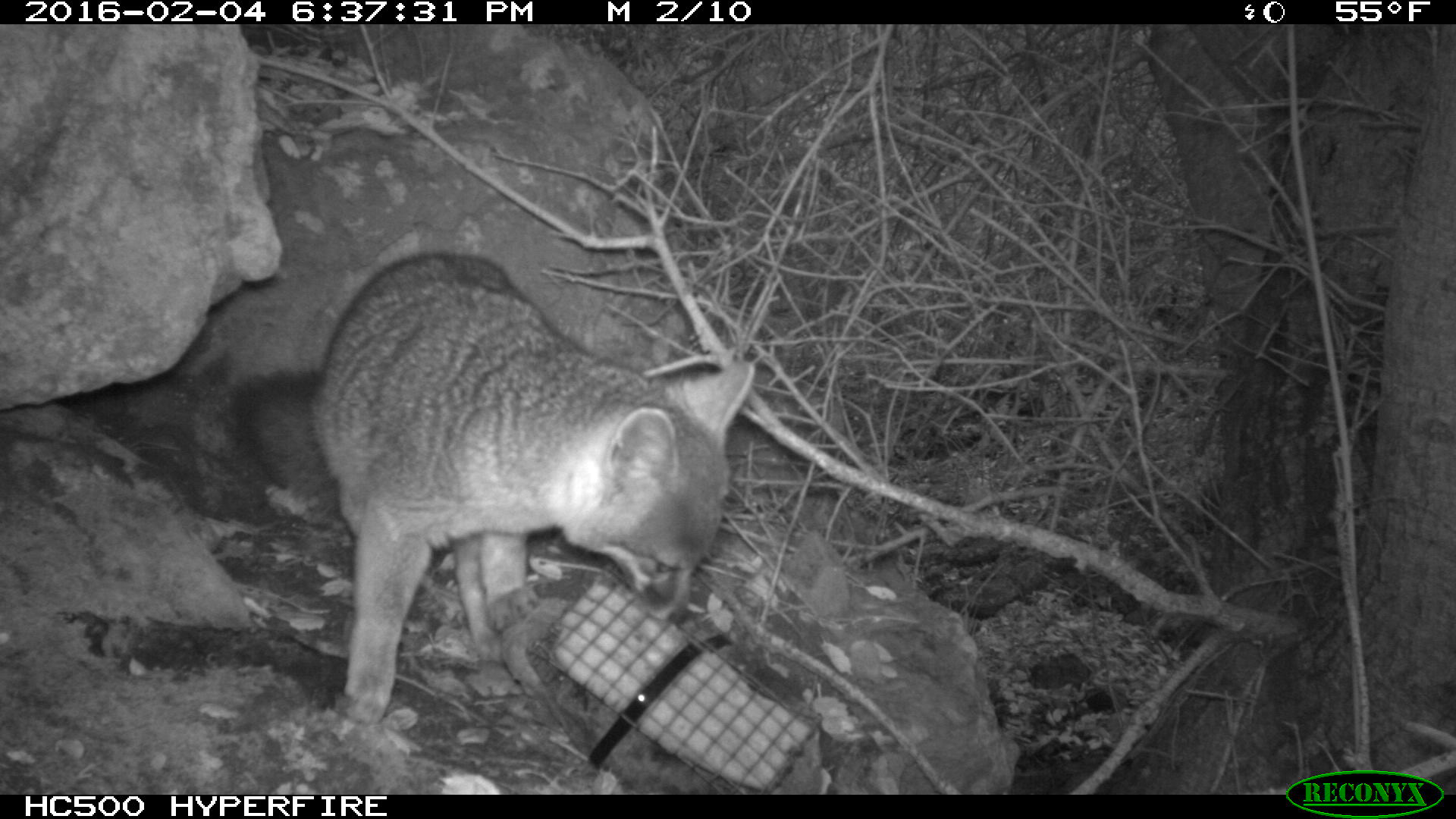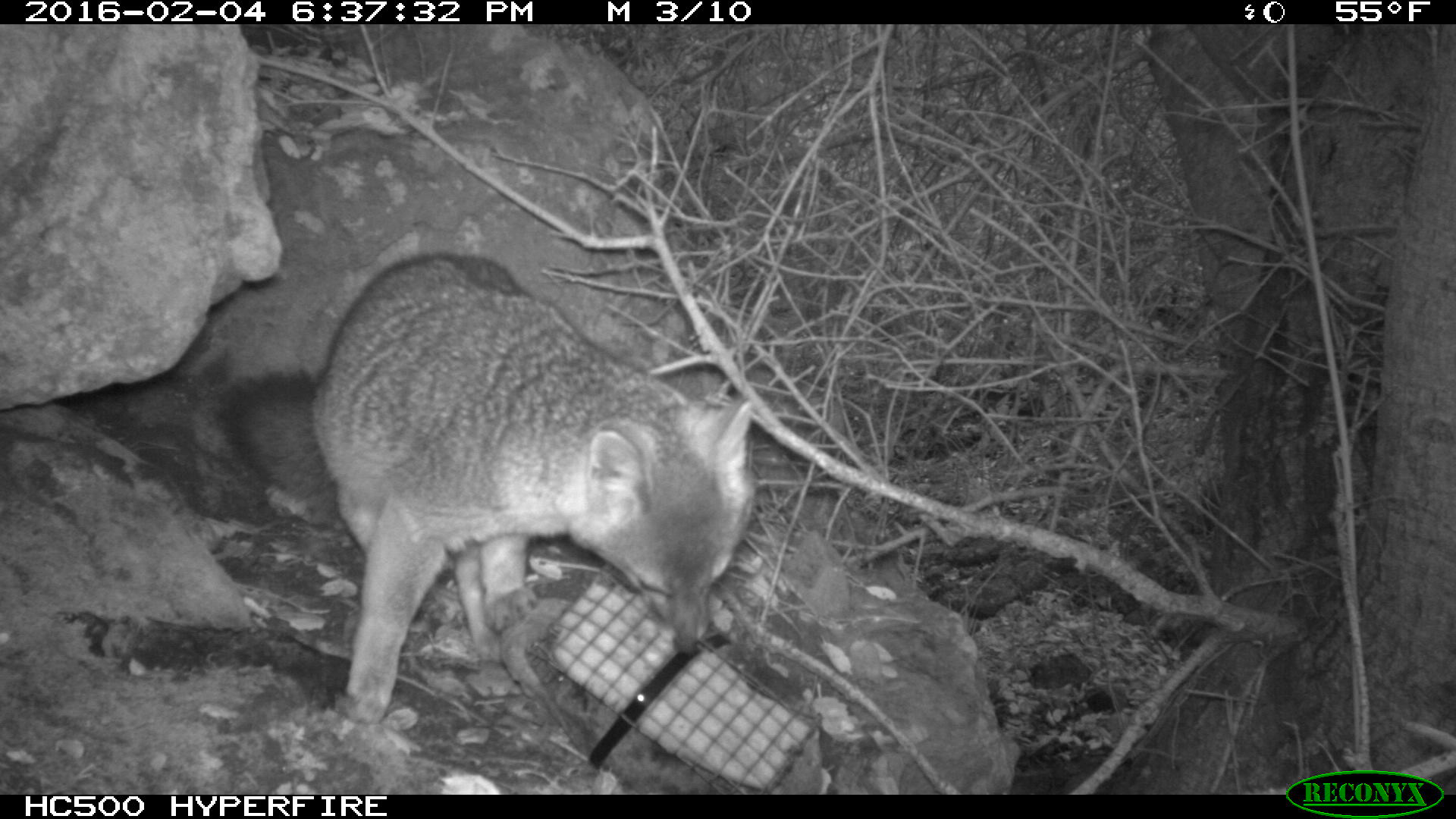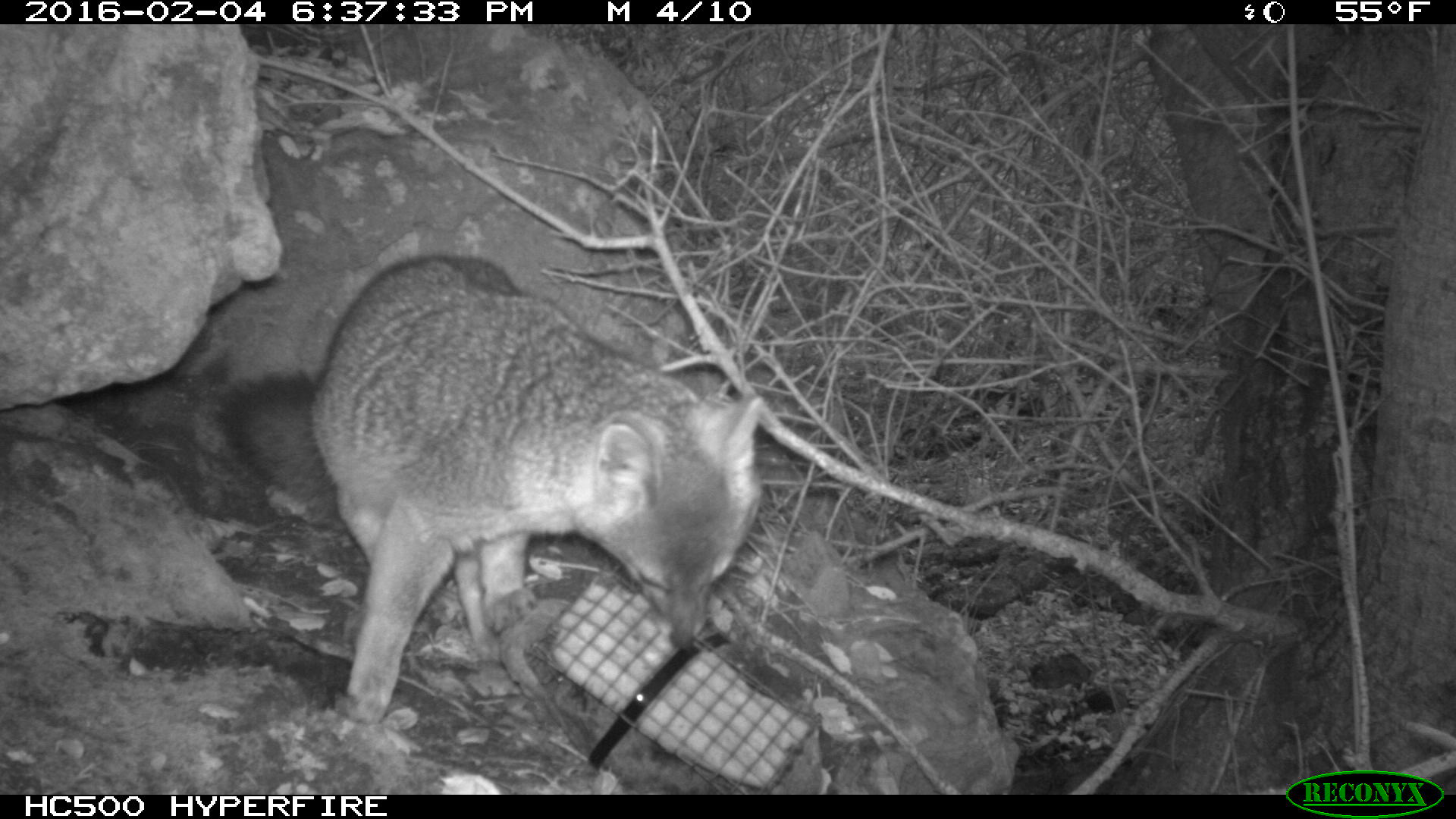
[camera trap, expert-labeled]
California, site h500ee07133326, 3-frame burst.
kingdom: Animalia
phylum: Chordata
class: Mammalia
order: Carnivora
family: Canidae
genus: Urocyon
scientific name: Urocyon littoralis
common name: island fox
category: fox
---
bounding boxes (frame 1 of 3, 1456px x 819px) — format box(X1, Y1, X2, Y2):
fox: box(227, 248, 756, 725)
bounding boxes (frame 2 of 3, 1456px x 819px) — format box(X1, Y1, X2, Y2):
fox: box(221, 248, 756, 725)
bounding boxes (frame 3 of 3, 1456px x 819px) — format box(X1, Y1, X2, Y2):
fox: box(221, 258, 764, 725)